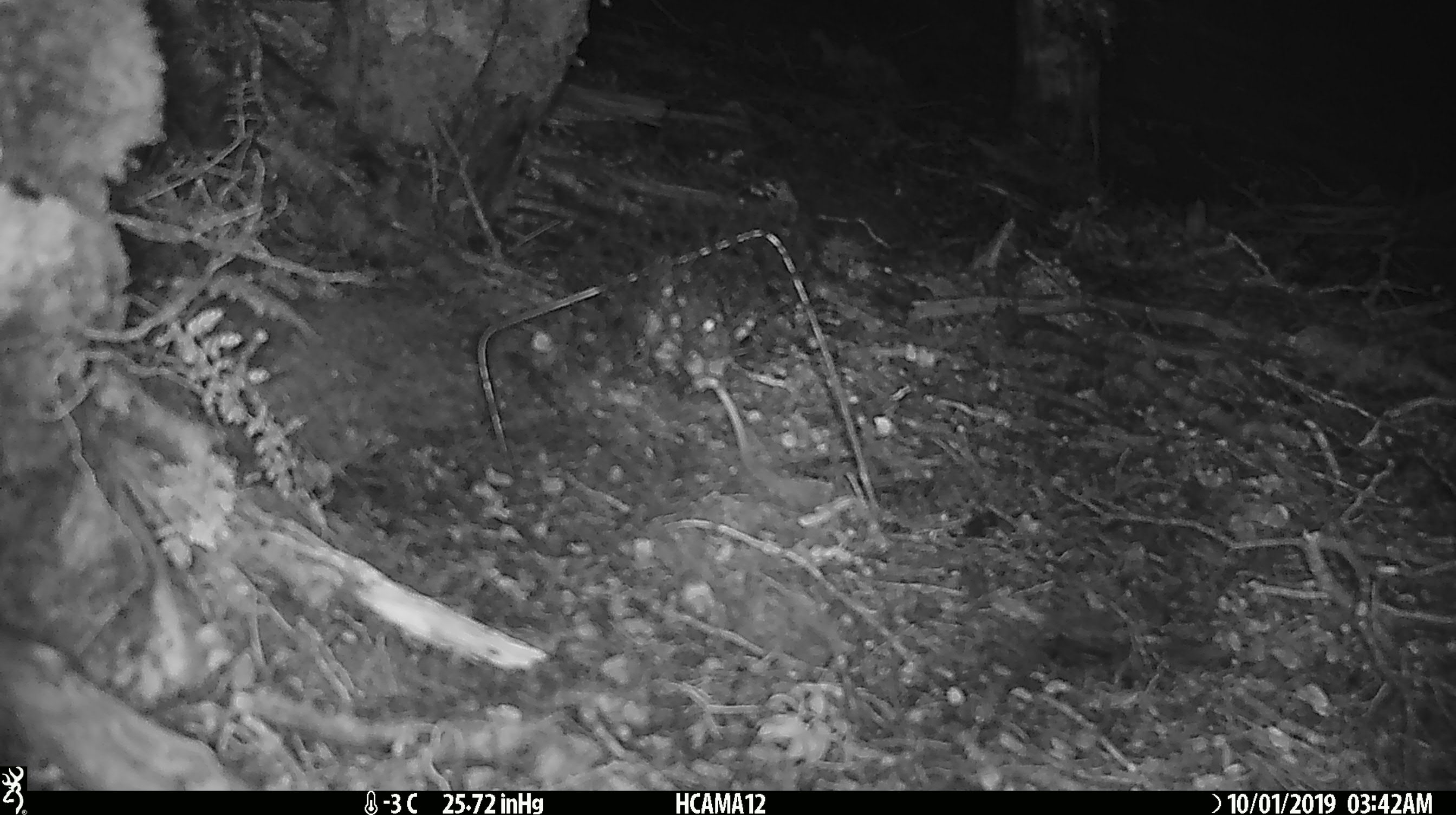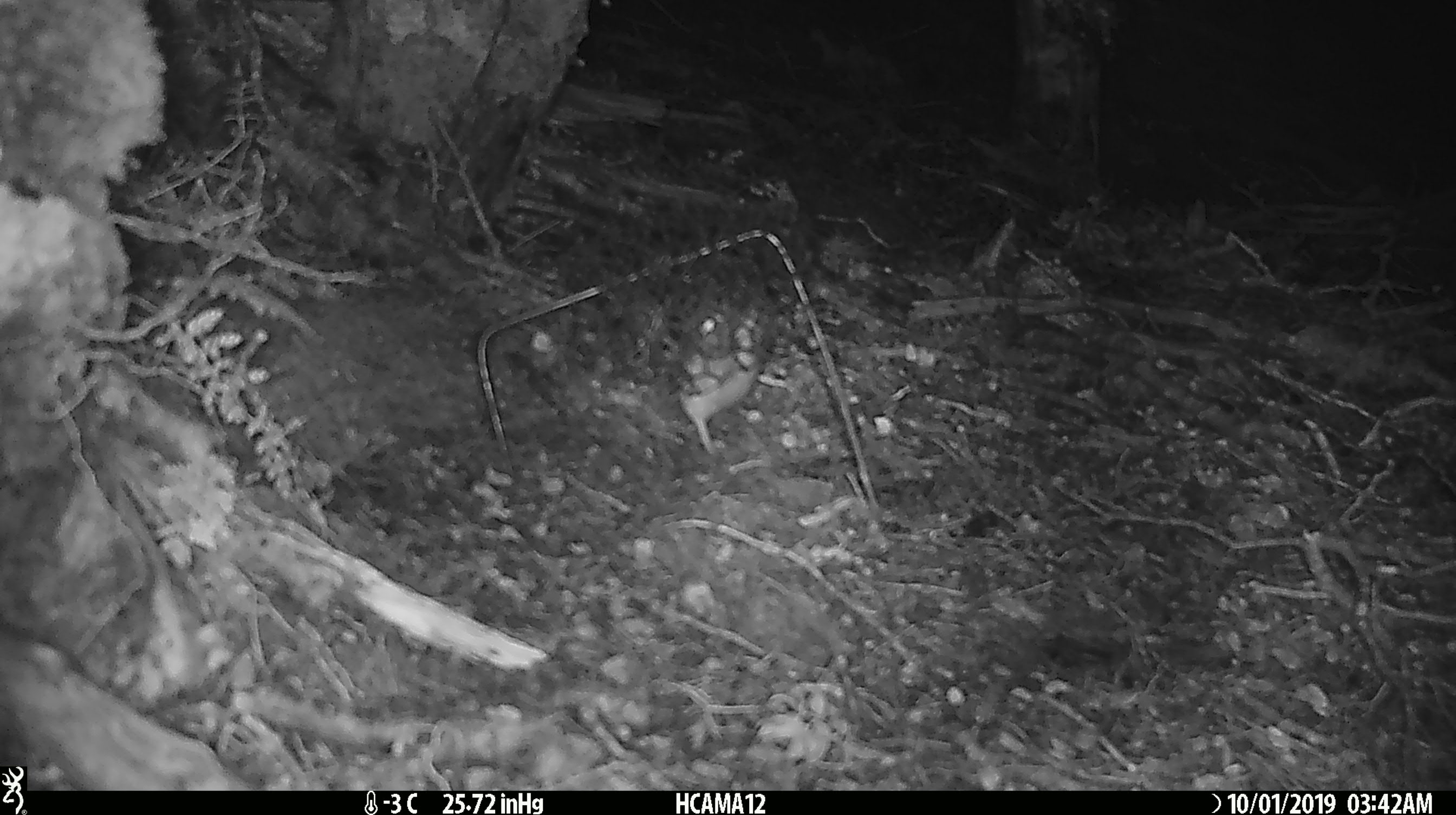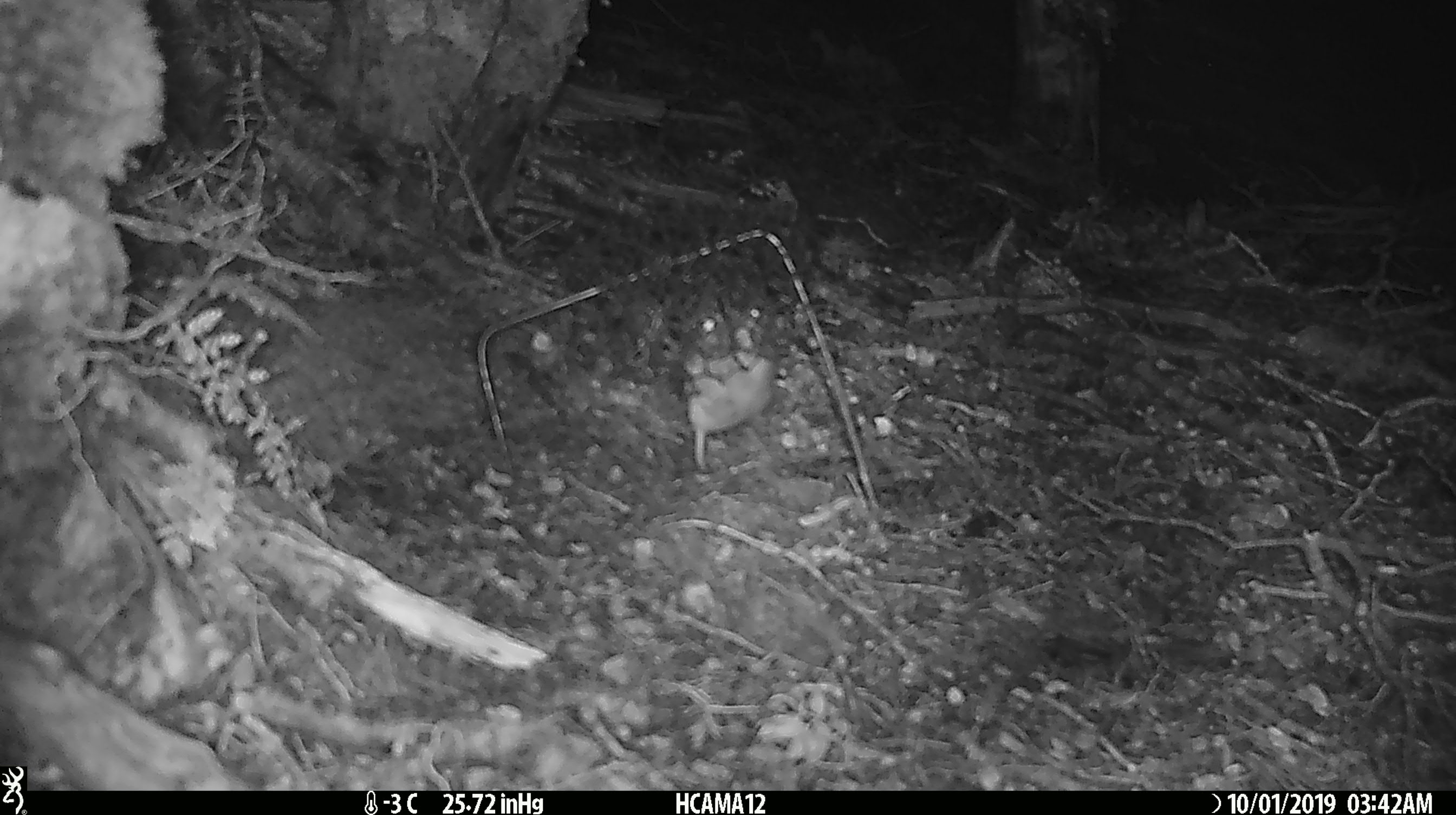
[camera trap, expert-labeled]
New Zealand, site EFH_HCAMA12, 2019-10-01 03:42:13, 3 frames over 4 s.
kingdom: Animalia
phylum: Chordata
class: Mammalia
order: Rodentia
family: Muridae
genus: Mus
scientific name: Mus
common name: mouse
Mouse (Mus).